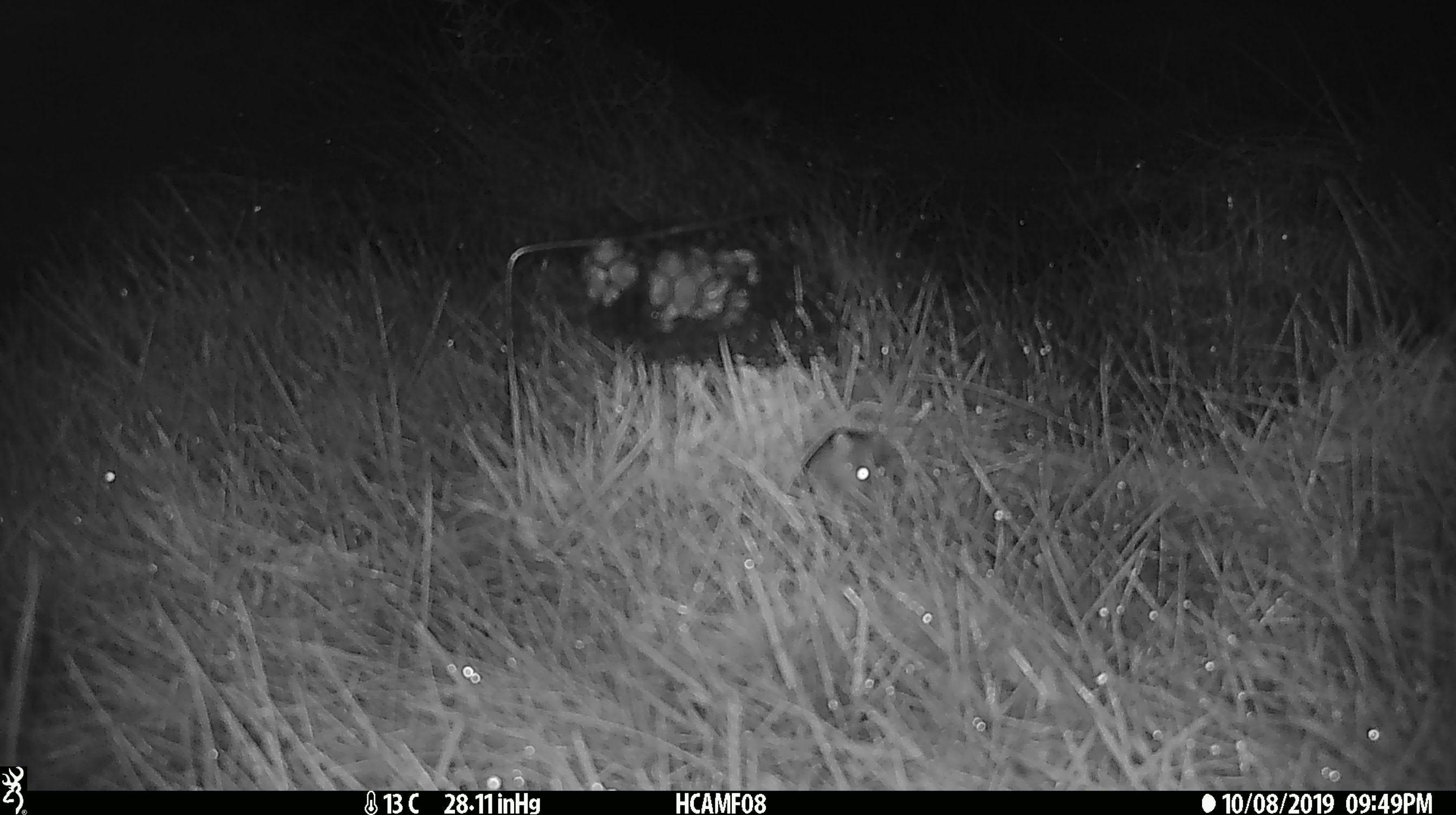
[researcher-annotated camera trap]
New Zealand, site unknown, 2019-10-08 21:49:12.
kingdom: Animalia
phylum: Chordata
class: Mammalia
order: Rodentia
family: Muridae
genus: Mus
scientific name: Mus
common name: mouse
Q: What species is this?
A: Mouse (Mus).